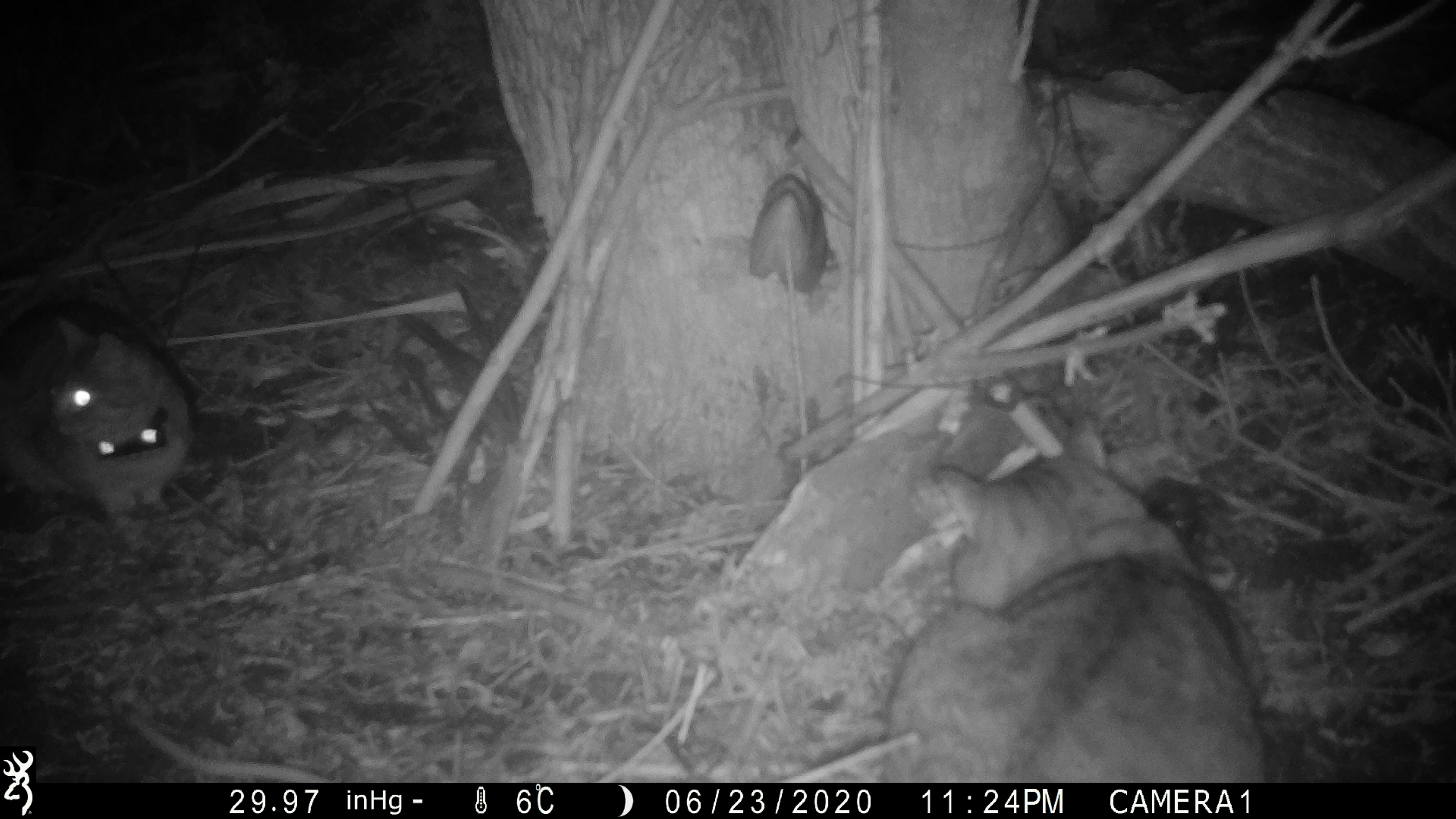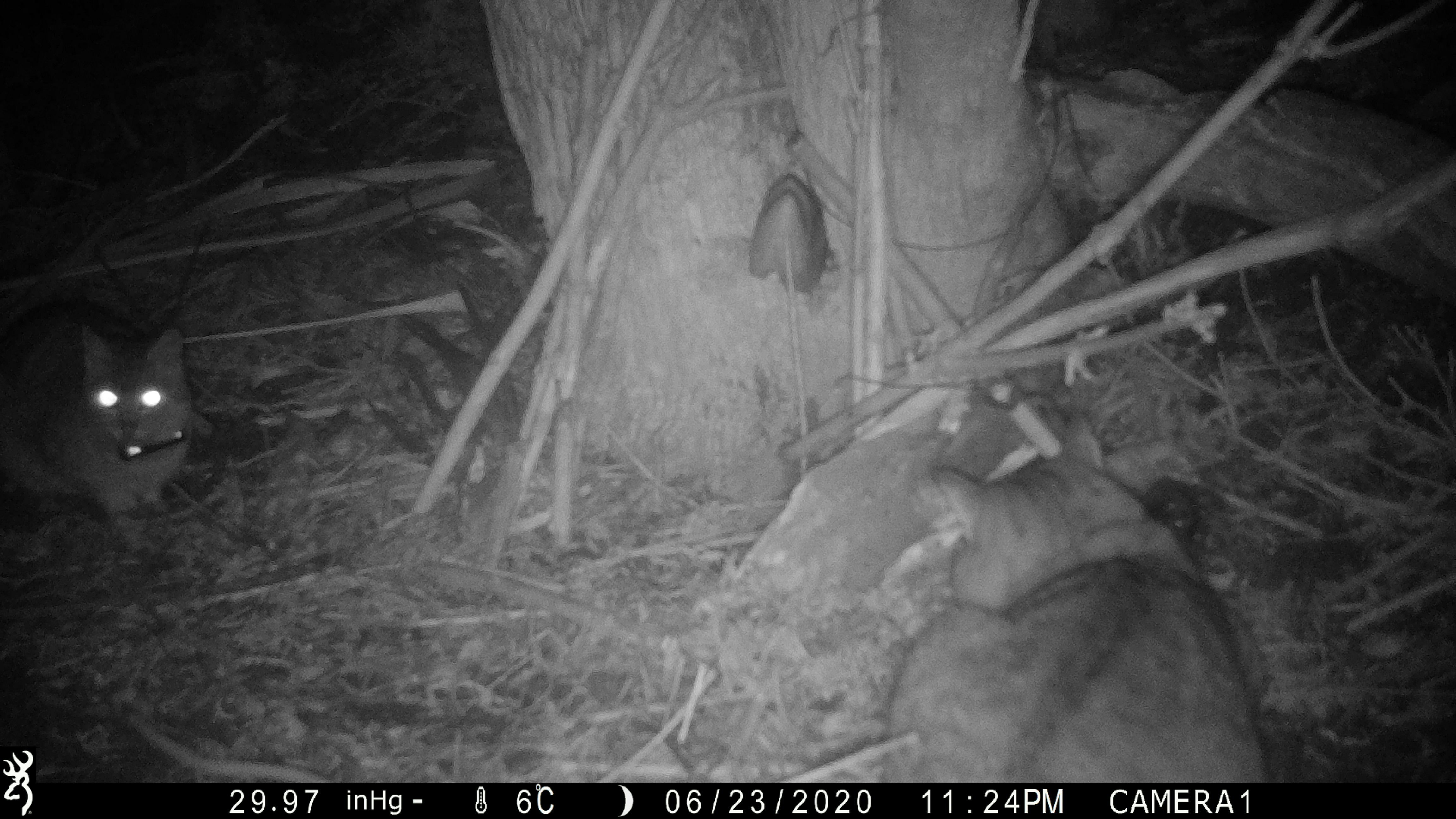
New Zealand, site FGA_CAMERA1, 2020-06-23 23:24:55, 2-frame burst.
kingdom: Animalia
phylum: Chordata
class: Mammalia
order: Carnivora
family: Felidae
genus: Felis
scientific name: Felis catus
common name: domestic cat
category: cat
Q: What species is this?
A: Cat (domestic cat) (Felis catus).